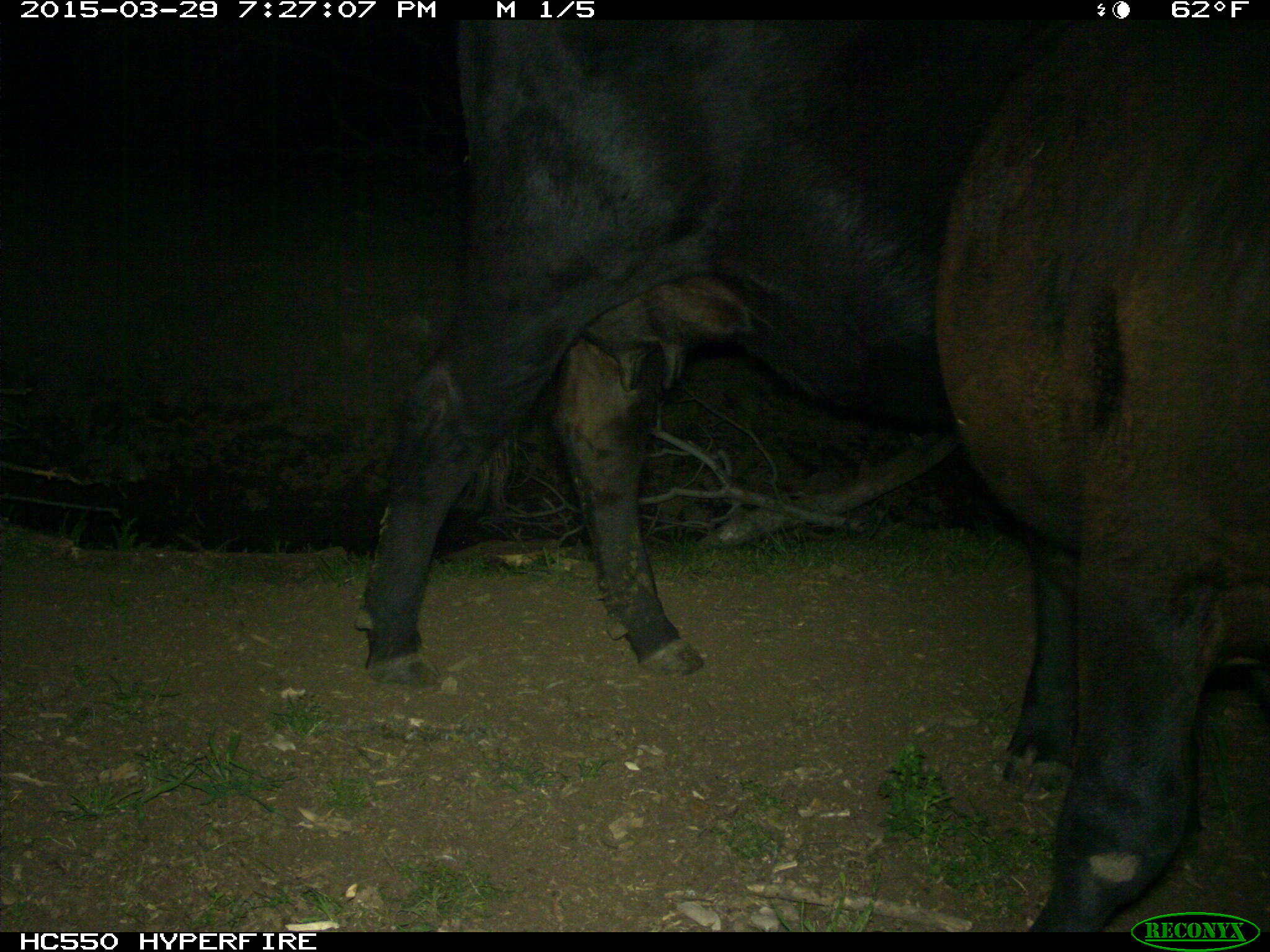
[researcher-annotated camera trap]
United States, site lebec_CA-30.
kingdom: Animalia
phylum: Chordata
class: Mammalia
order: Artiodactyla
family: Bovidae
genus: Bos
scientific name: Bos taurus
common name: domestic cow